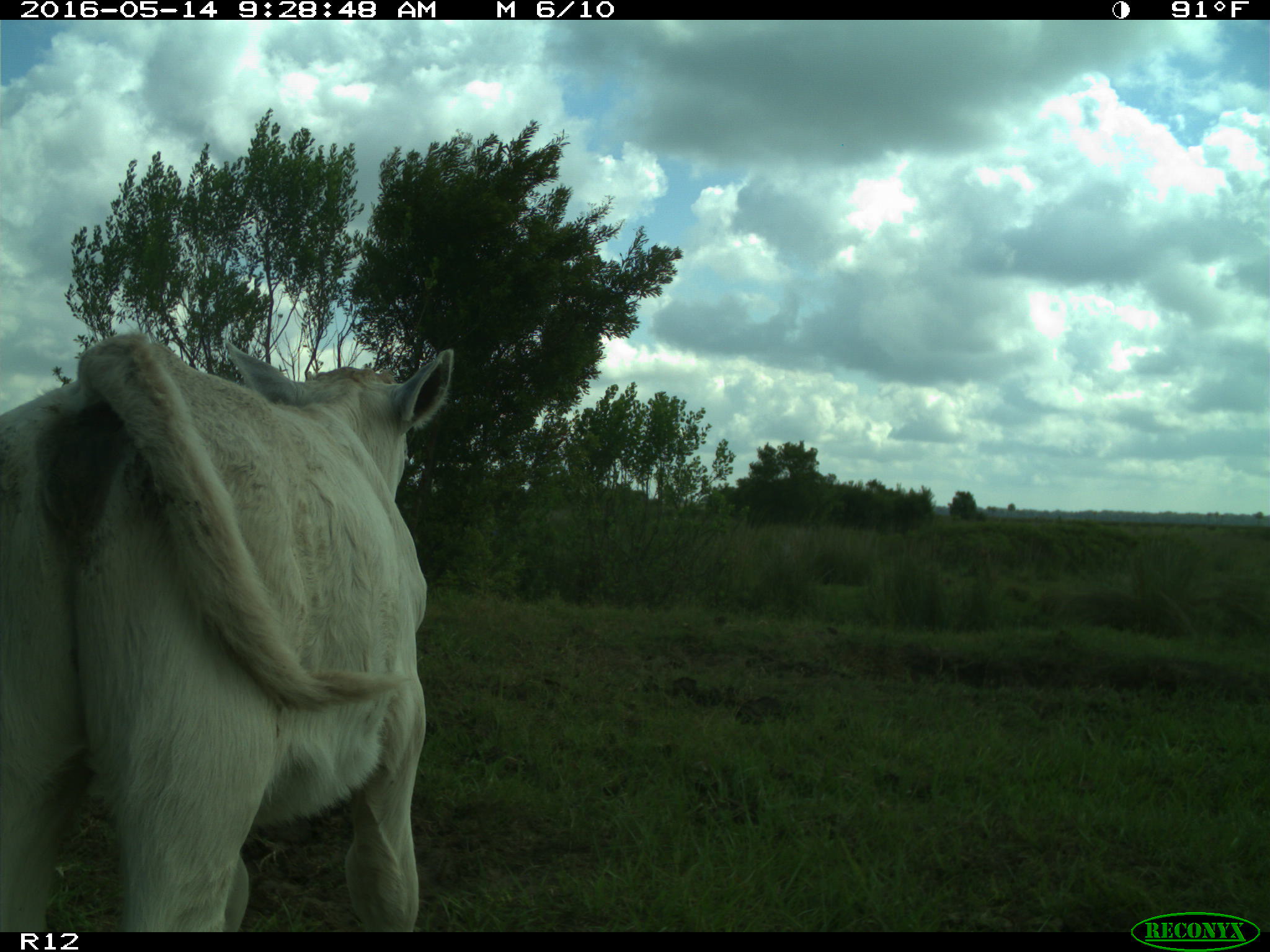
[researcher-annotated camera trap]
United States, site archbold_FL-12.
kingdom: Animalia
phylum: Chordata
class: Mammalia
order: Artiodactyla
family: Bovidae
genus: Bos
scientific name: Bos taurus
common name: domestic cow